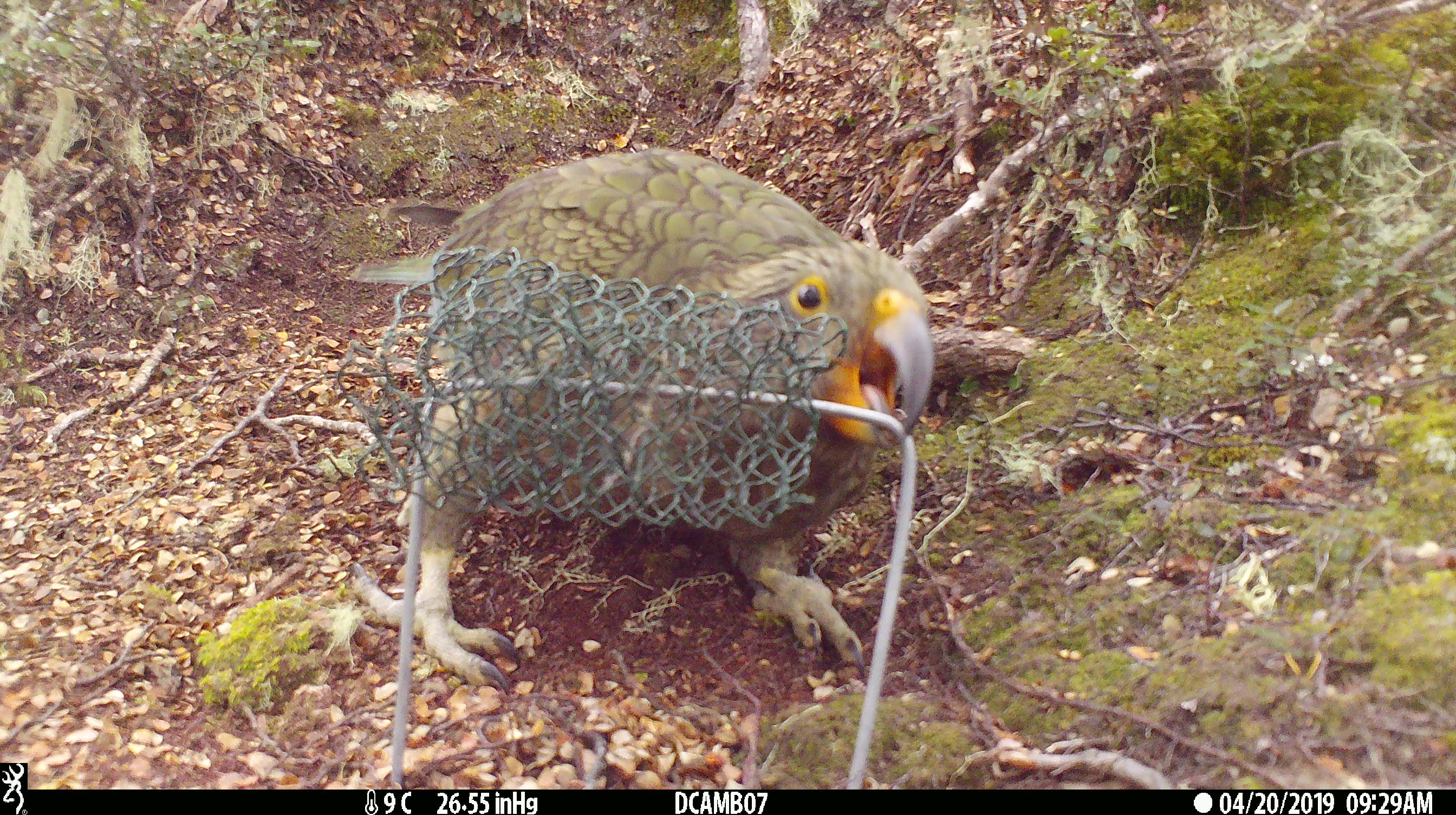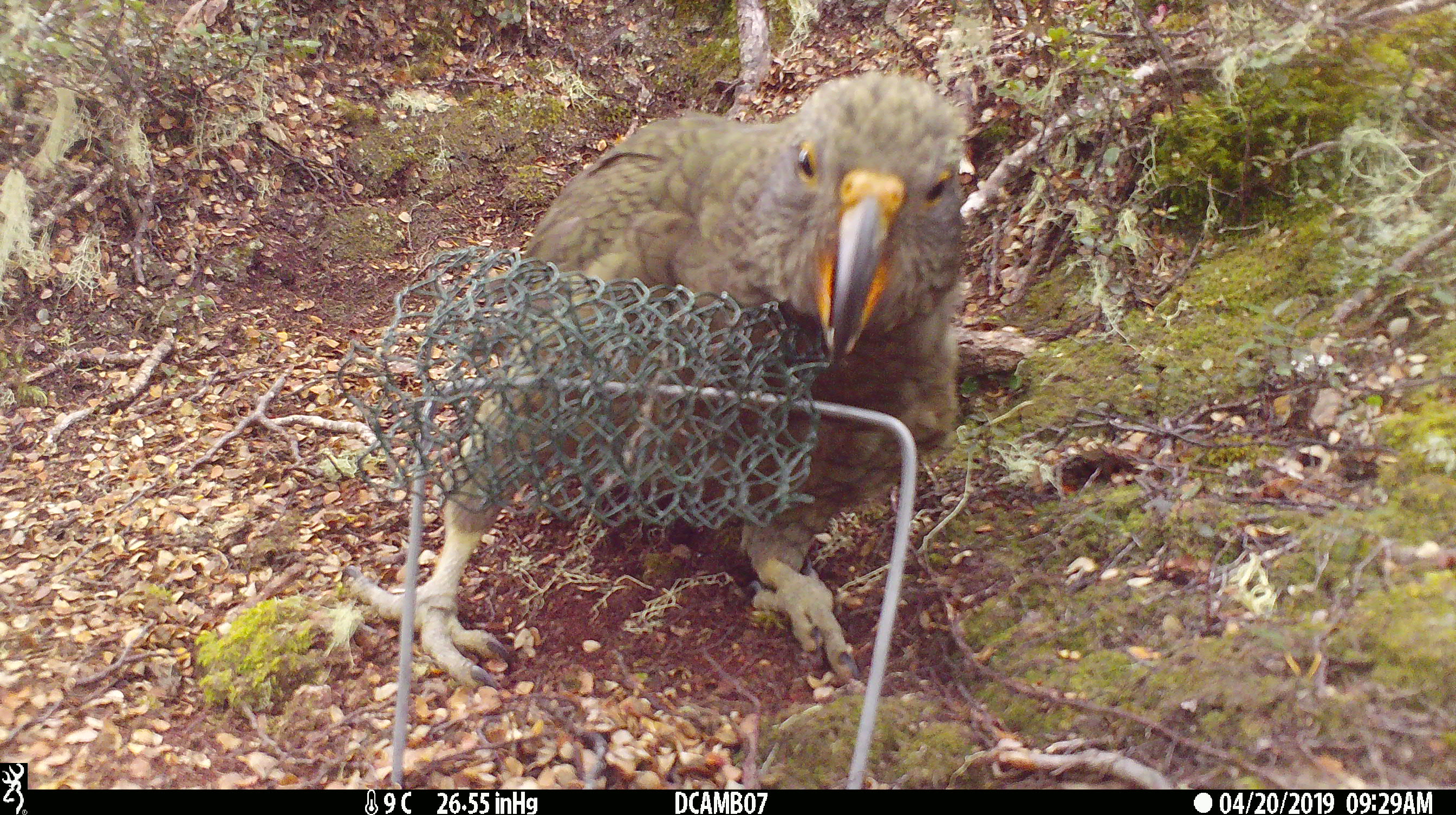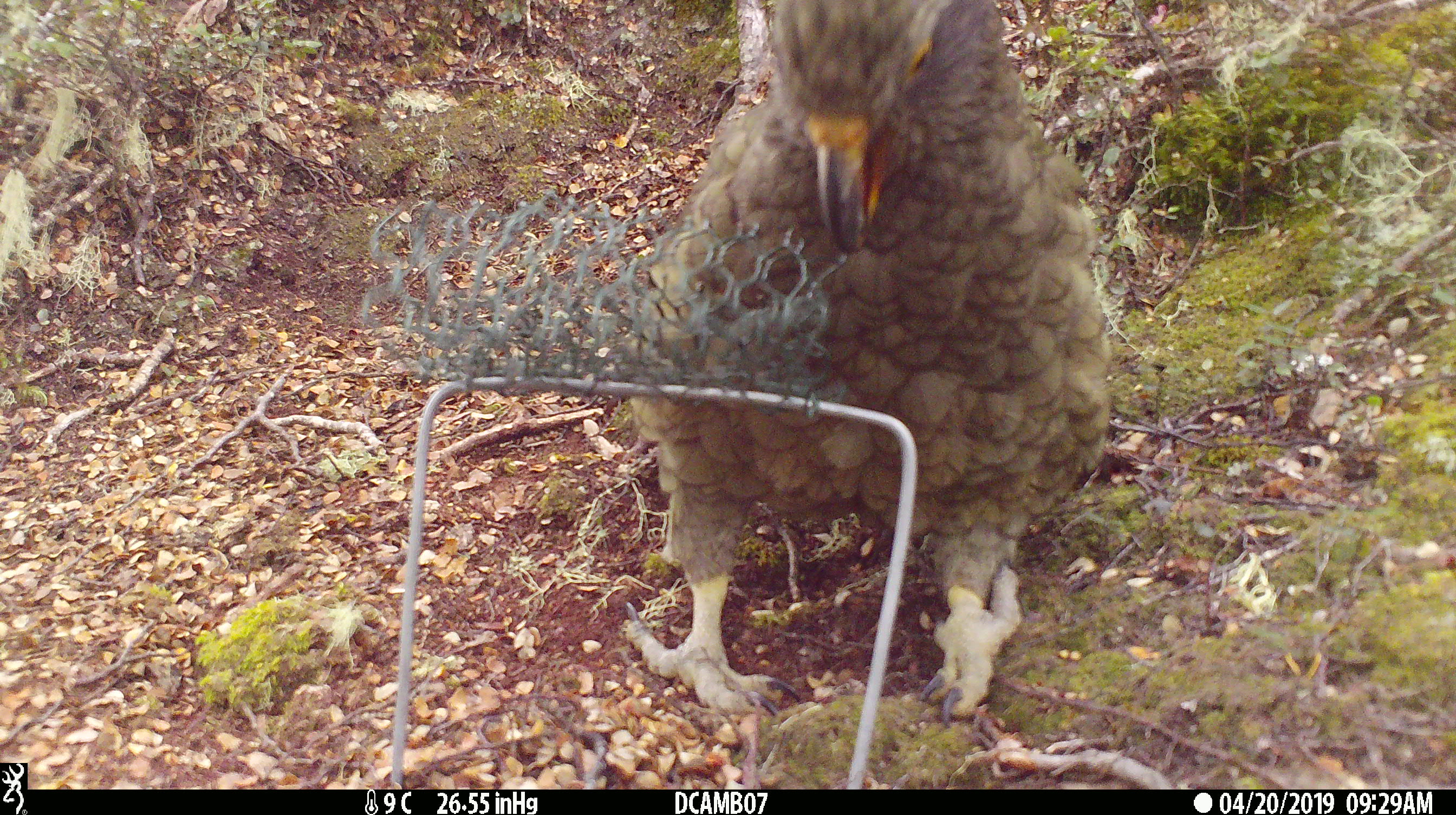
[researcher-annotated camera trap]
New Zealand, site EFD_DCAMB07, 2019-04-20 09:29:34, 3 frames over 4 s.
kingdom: Animalia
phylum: Chordata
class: Aves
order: Psittaciformes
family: Strigopidae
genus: Nestor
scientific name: Nestor notabilis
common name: kea